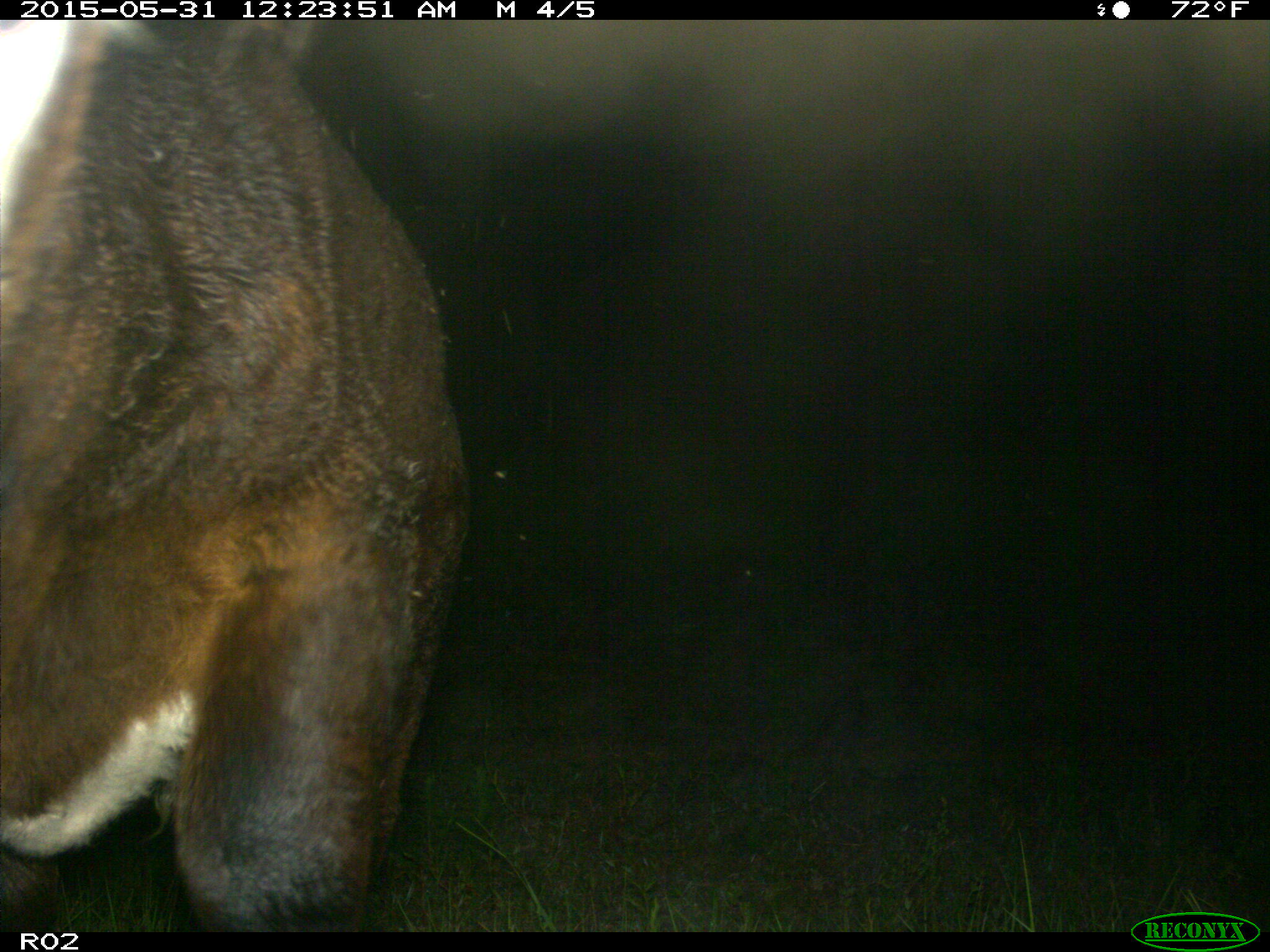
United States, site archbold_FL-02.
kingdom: Animalia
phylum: Chordata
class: Mammalia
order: Artiodactyla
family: Bovidae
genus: Bos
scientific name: Bos taurus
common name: domestic cow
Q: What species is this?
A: Bos taurus (domestic cow).